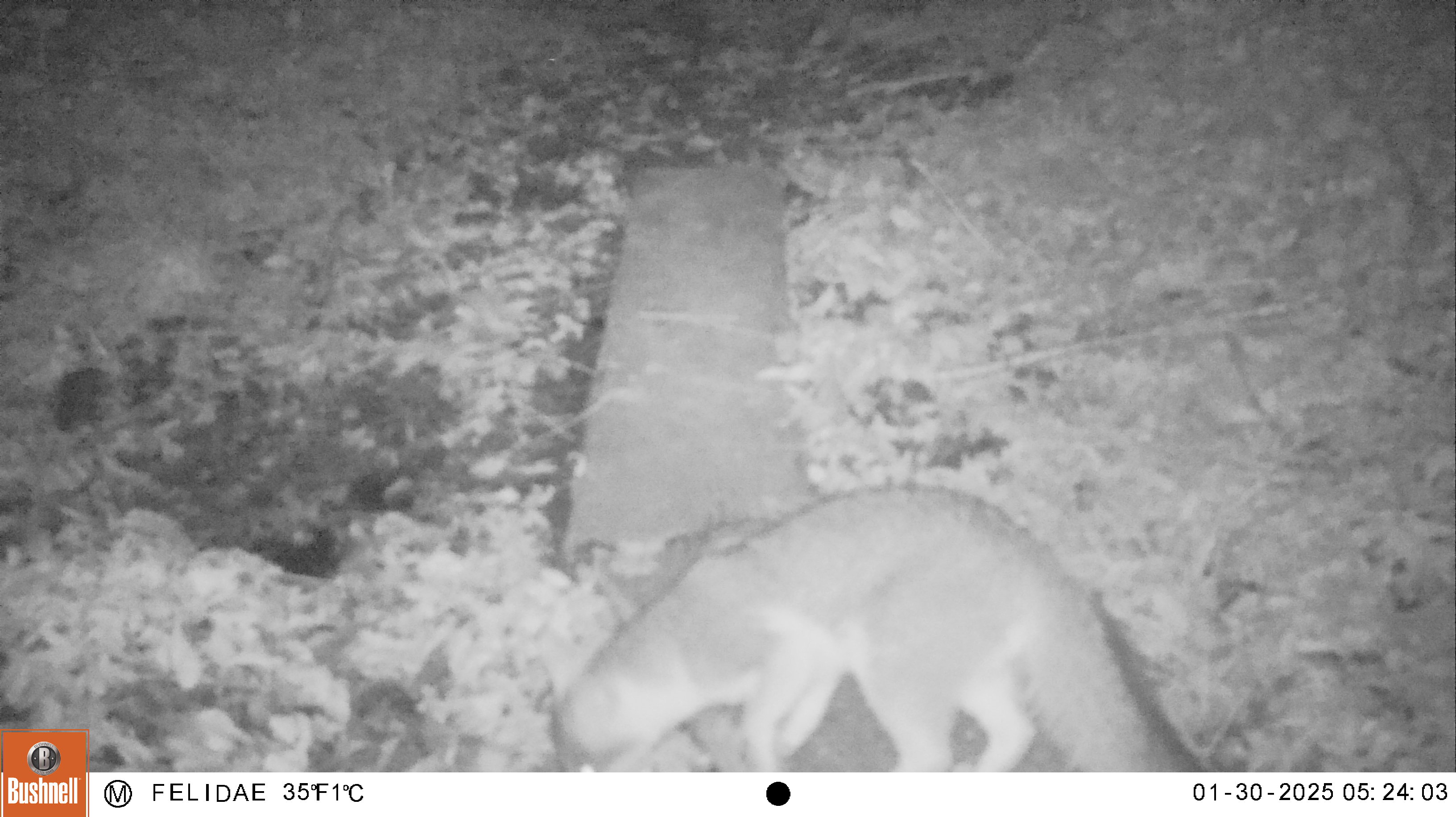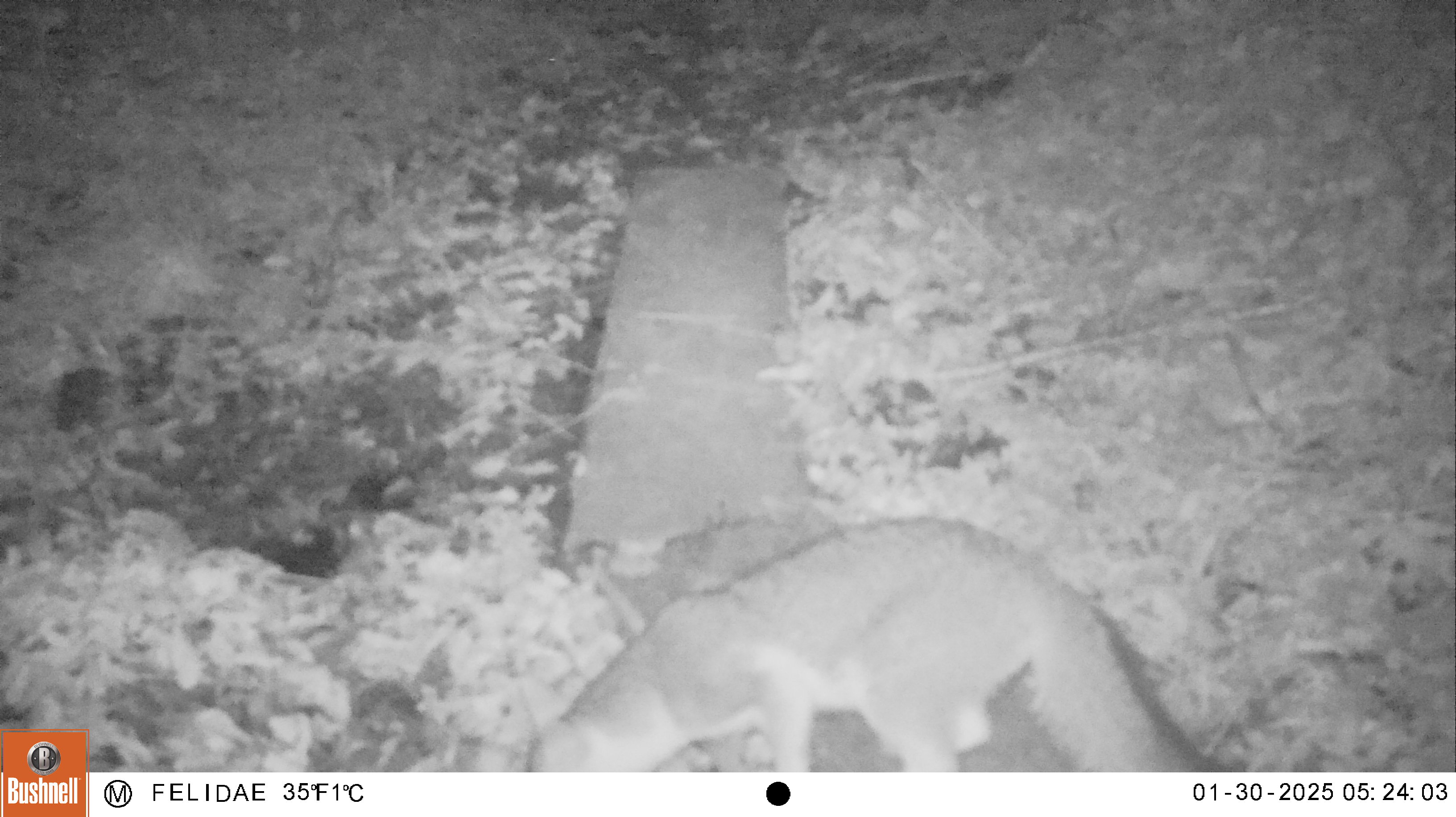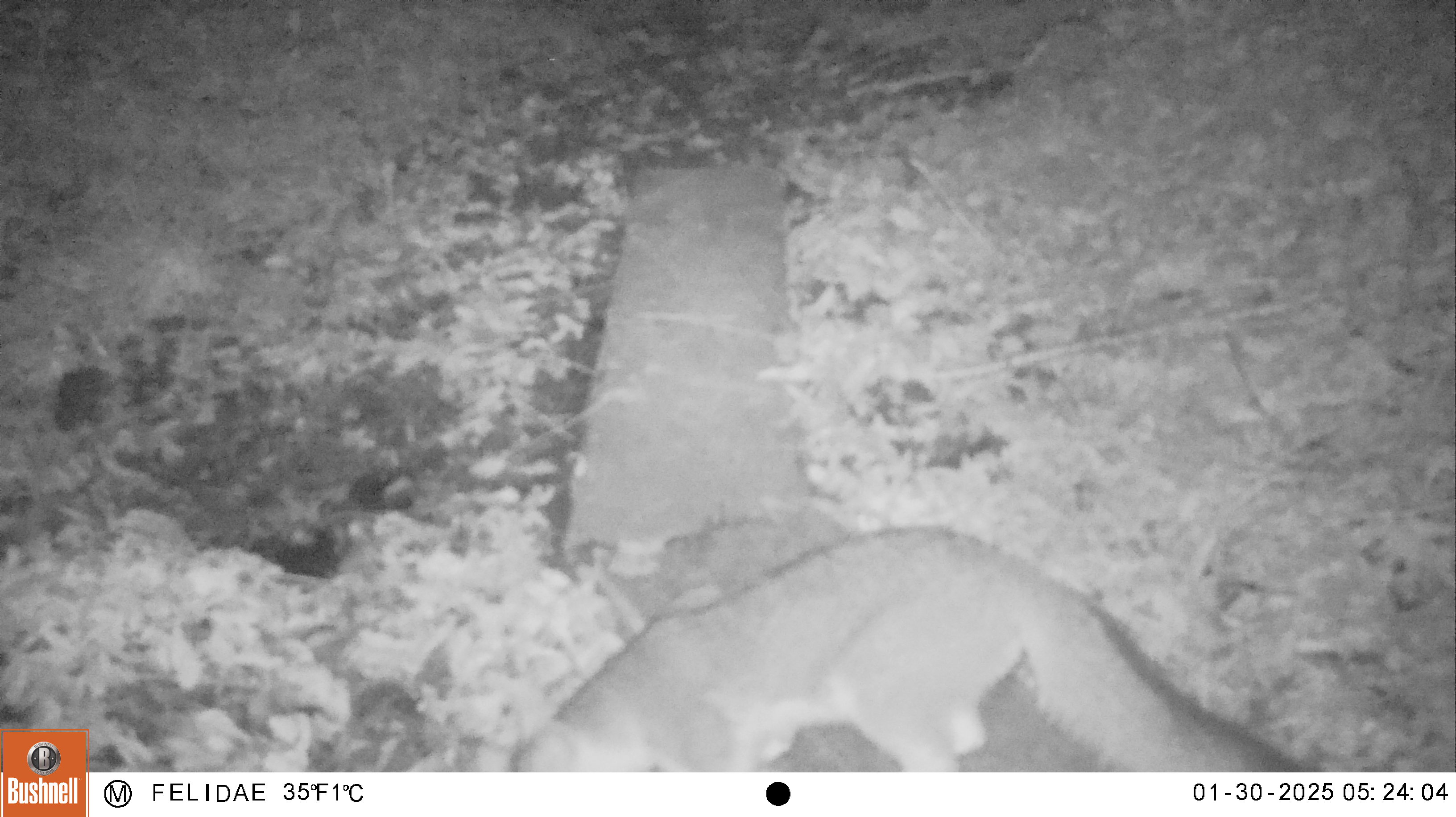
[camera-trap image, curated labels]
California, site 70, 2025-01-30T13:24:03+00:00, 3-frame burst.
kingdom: Animalia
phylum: Chordata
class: Mammalia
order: Carnivora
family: Canidae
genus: Urocyon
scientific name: Urocyon cinereoargenteus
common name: gray fox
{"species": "gray fox (Urocyon cinereoargenteus)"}